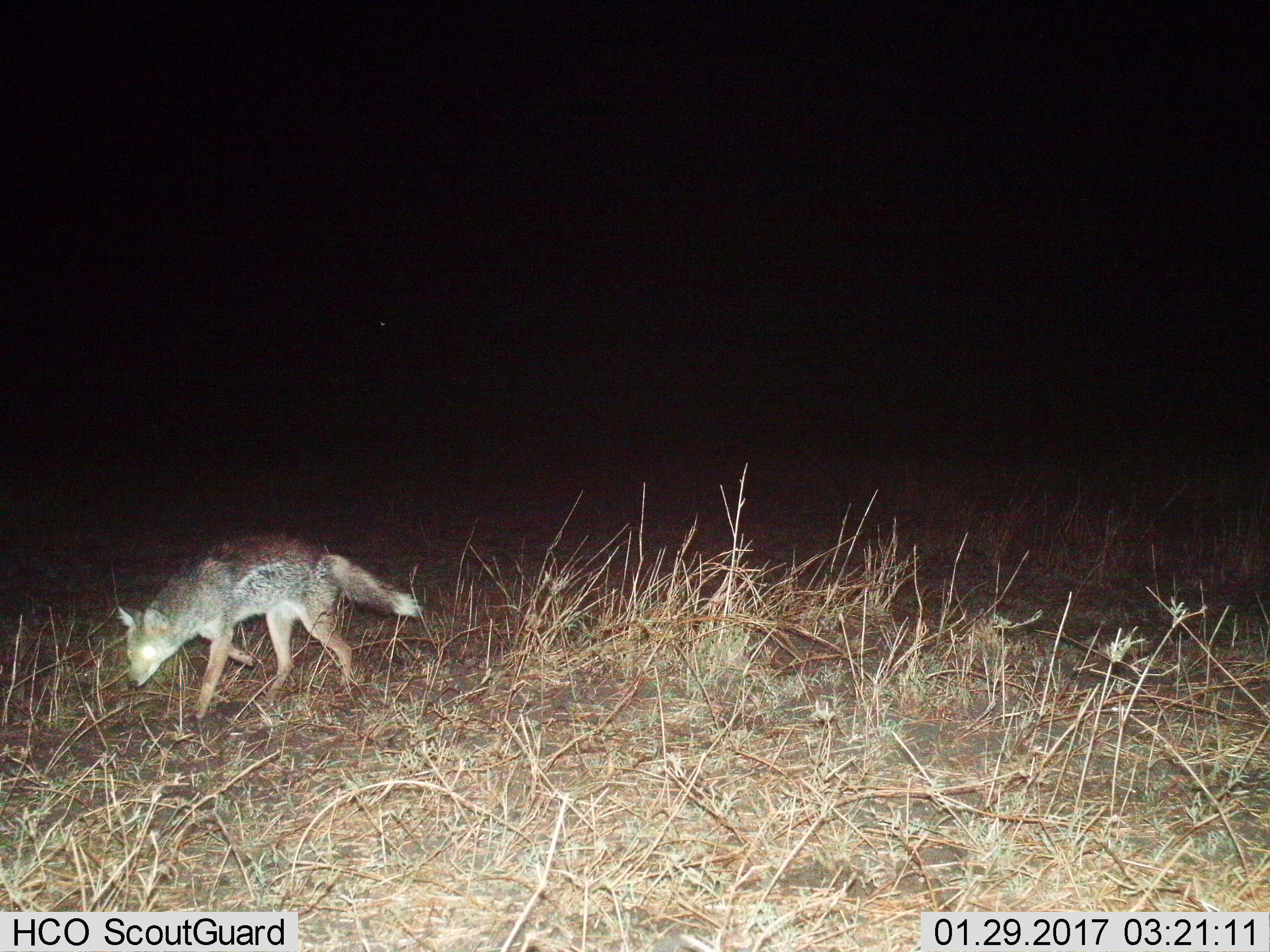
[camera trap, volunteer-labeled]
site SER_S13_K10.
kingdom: Animalia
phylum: Chordata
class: Mammalia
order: Carnivora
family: Canidae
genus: Lupulella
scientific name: Lupulella mesomelas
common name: black-backed jackal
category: jackalblackbacked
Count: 1.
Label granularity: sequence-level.